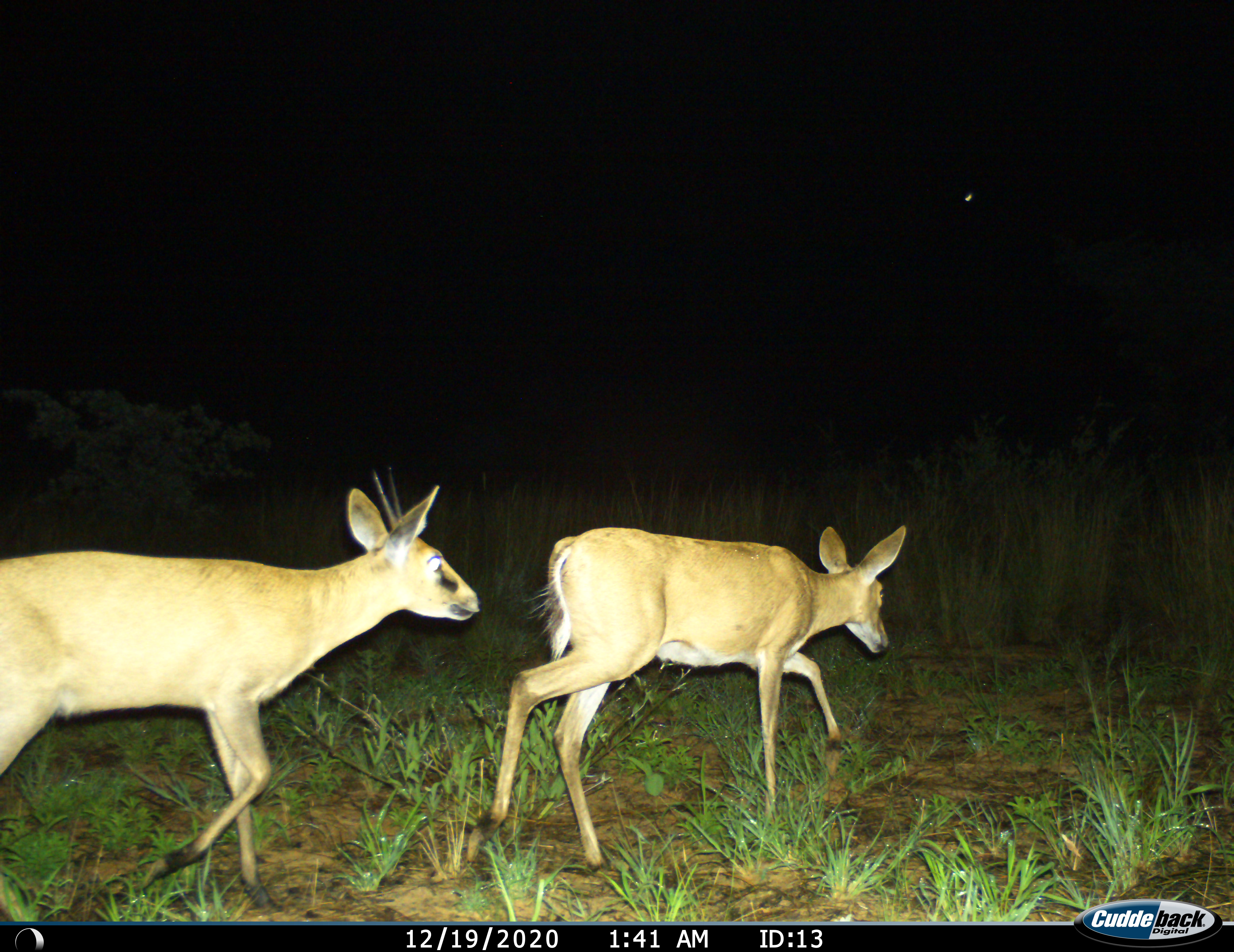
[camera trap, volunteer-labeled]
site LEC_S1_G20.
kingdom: Animalia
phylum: Chordata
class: Mammalia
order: Artiodactyla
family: Bovidae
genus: Sylvicapra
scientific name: Sylvicapra grimmia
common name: common duiker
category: duikercommongrey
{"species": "duikercommongrey (common duiker) (Sylvicapra grimmia)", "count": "2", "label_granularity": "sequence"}